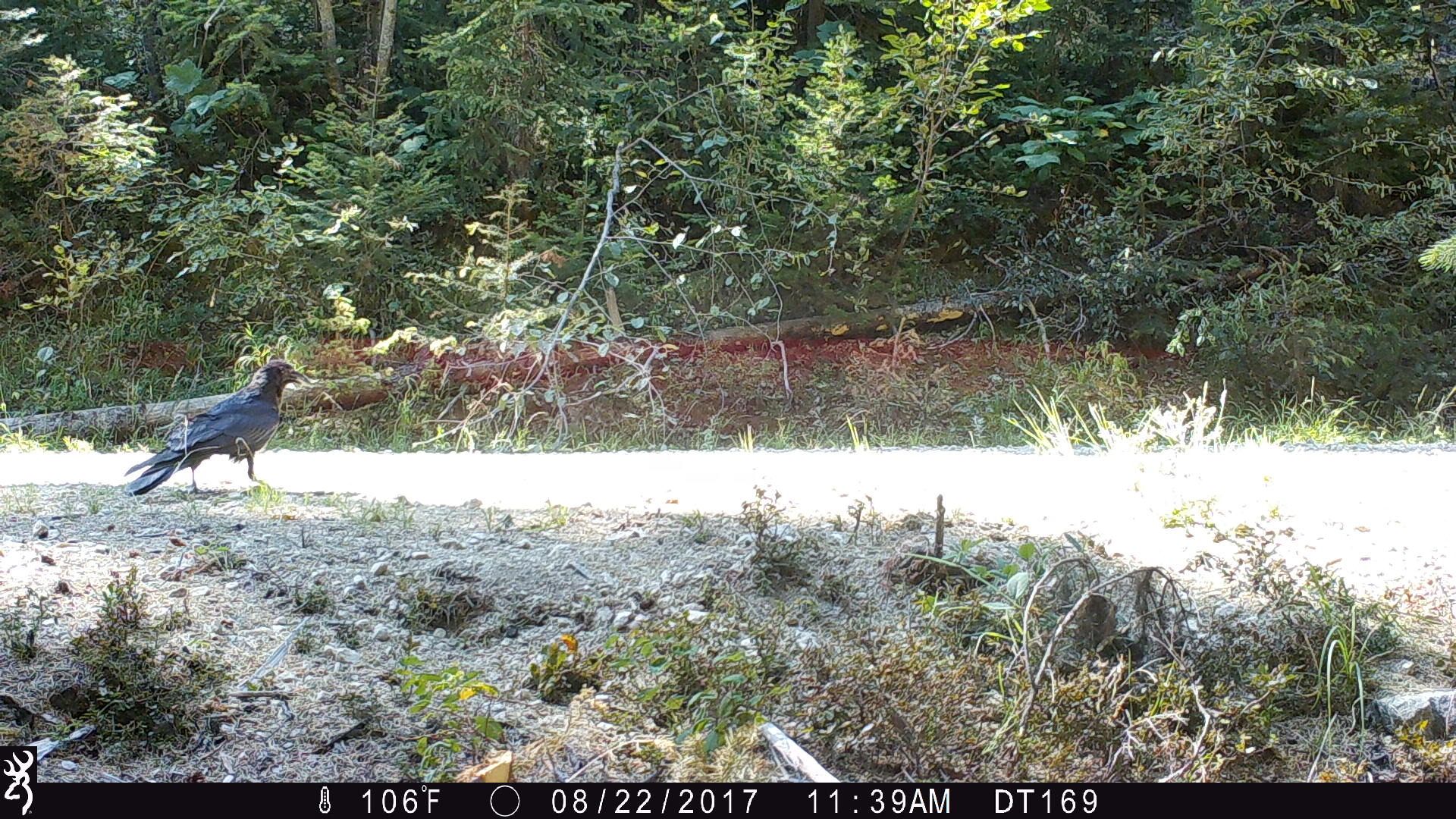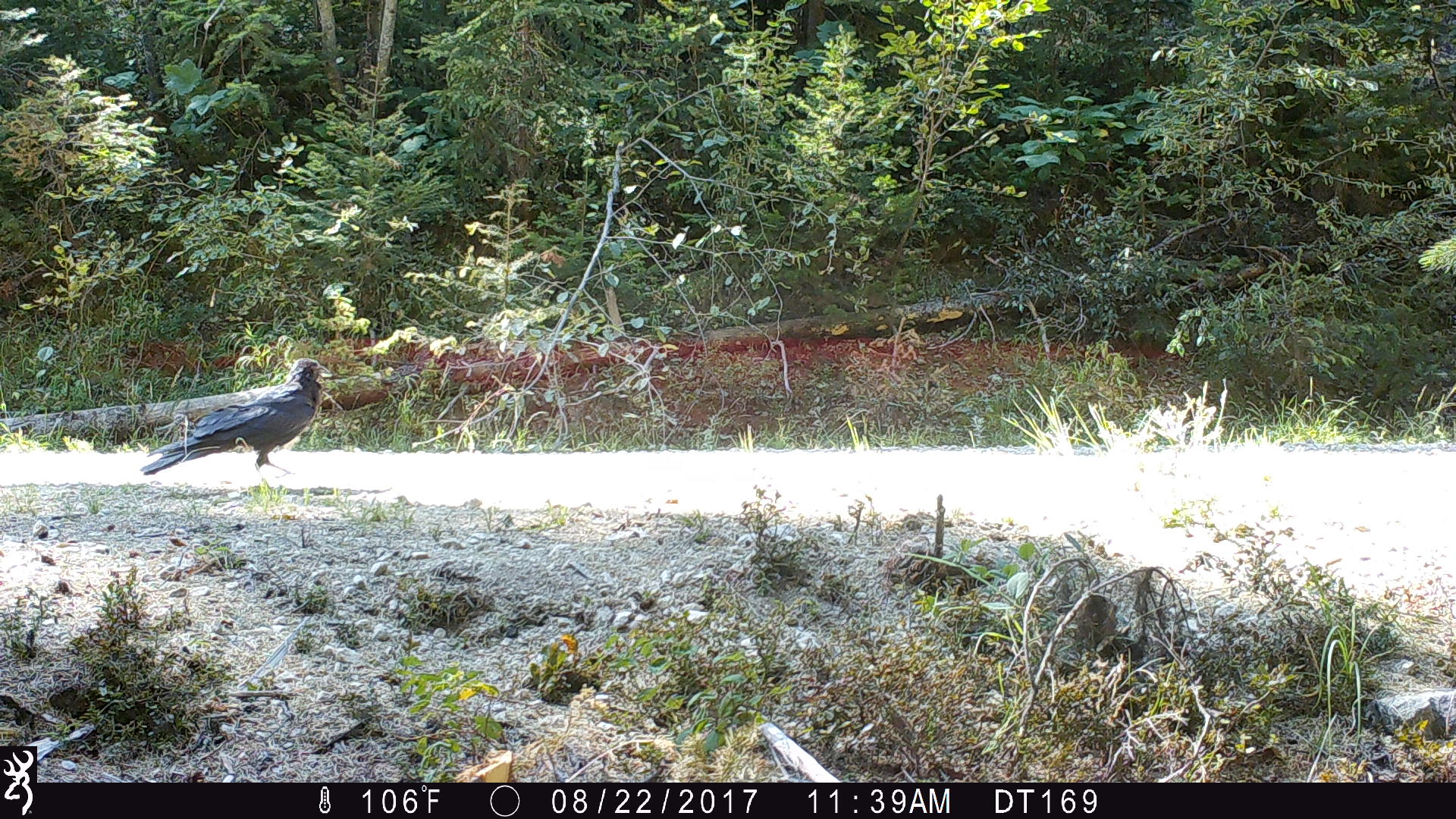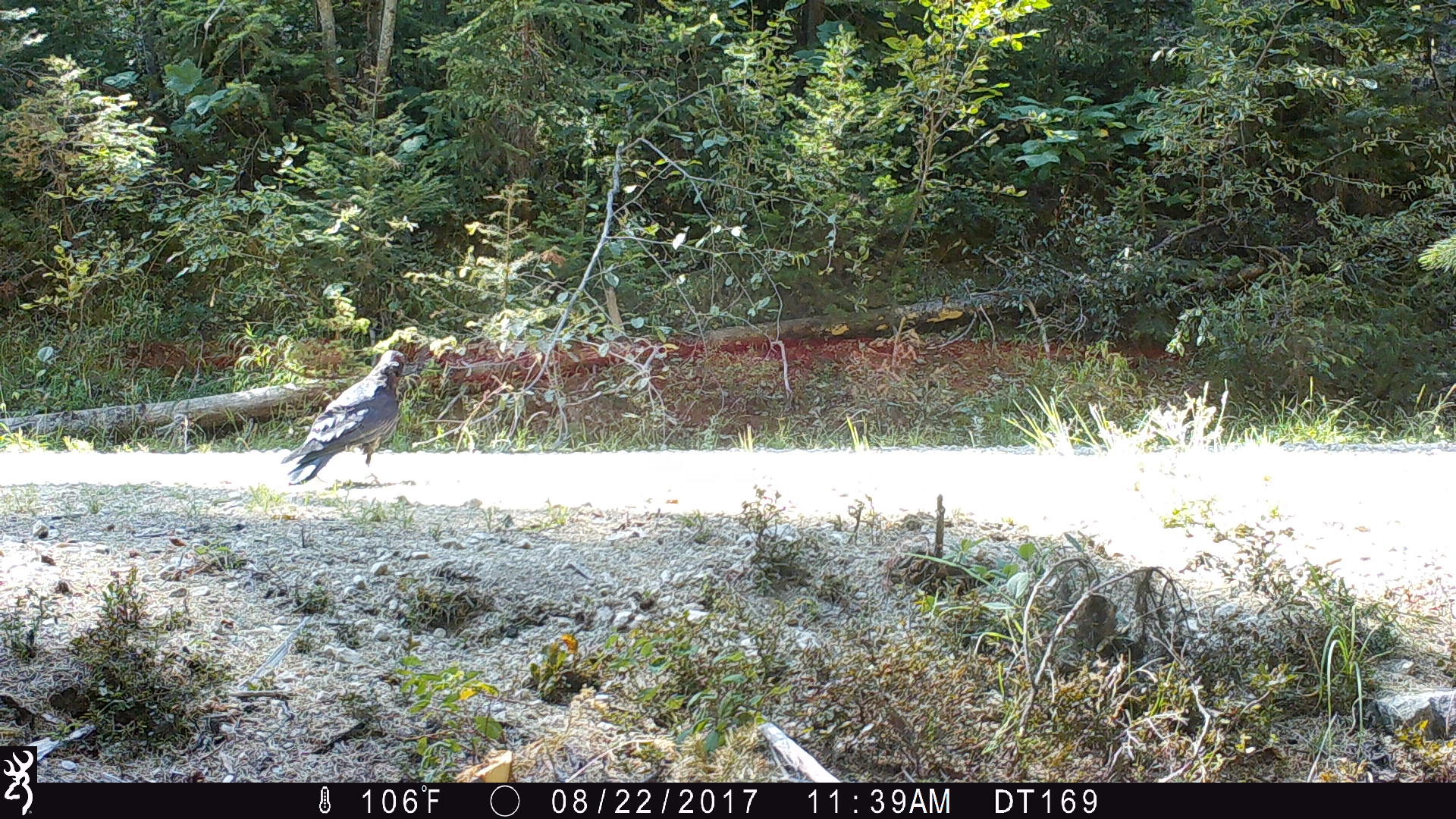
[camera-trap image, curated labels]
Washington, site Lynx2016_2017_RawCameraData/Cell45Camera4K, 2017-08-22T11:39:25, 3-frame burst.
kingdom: Animalia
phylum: Chordata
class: Aves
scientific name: Aves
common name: birds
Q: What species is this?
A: Aves (birds).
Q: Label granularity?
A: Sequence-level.